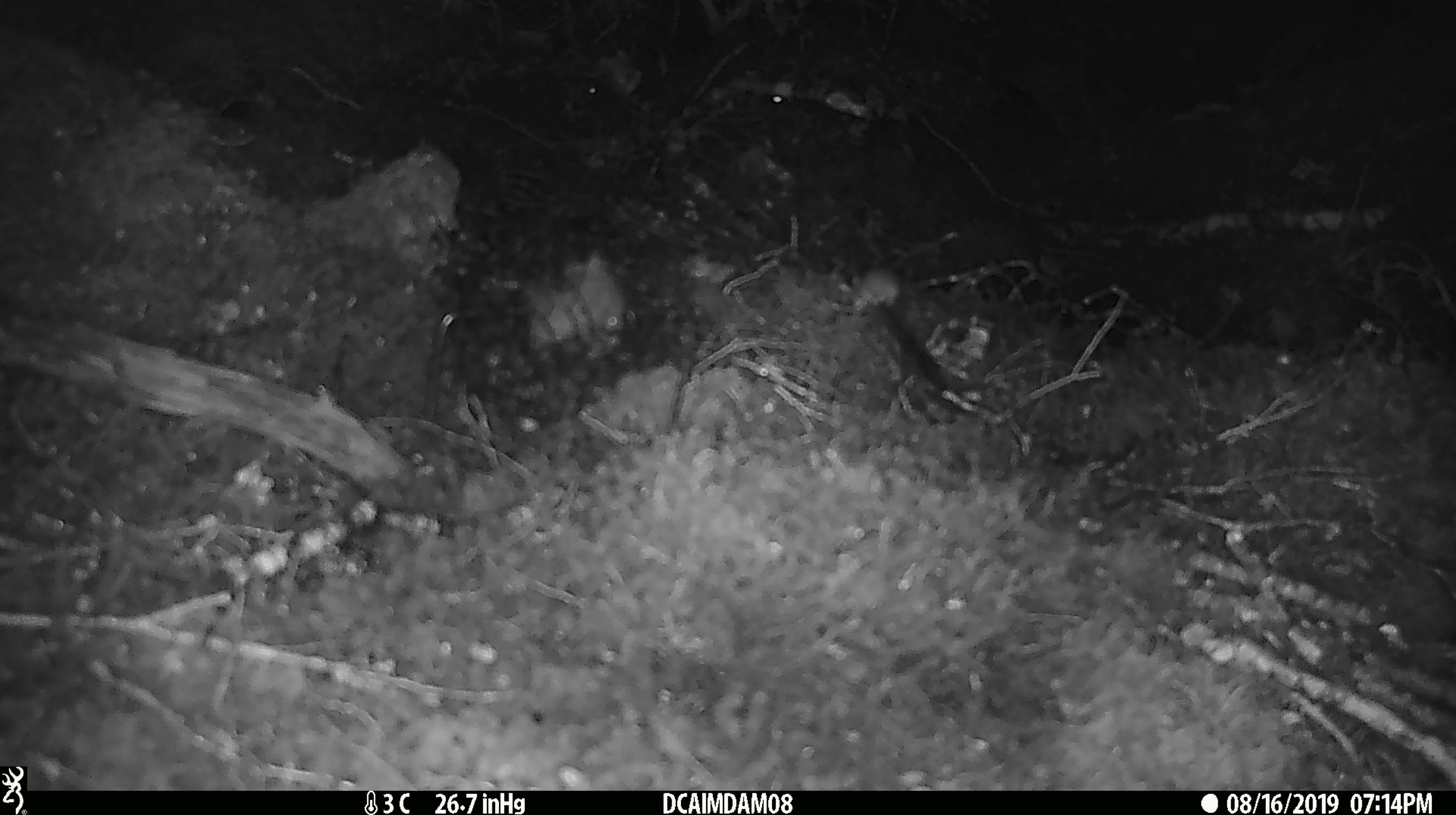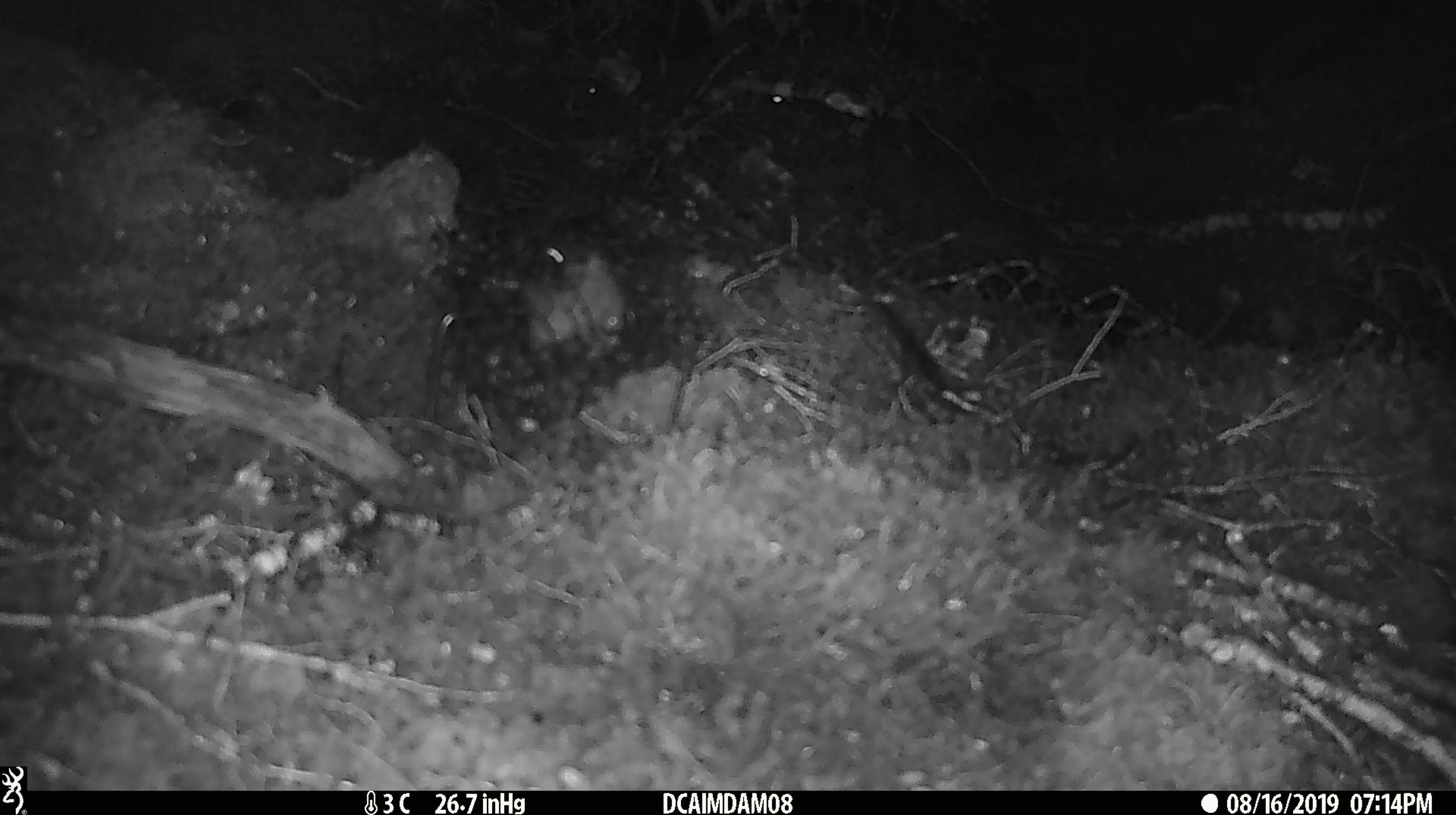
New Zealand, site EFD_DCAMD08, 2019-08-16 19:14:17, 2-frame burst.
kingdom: Animalia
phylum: Chordata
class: Mammalia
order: Rodentia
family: Muridae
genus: Mus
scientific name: Mus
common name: mouse